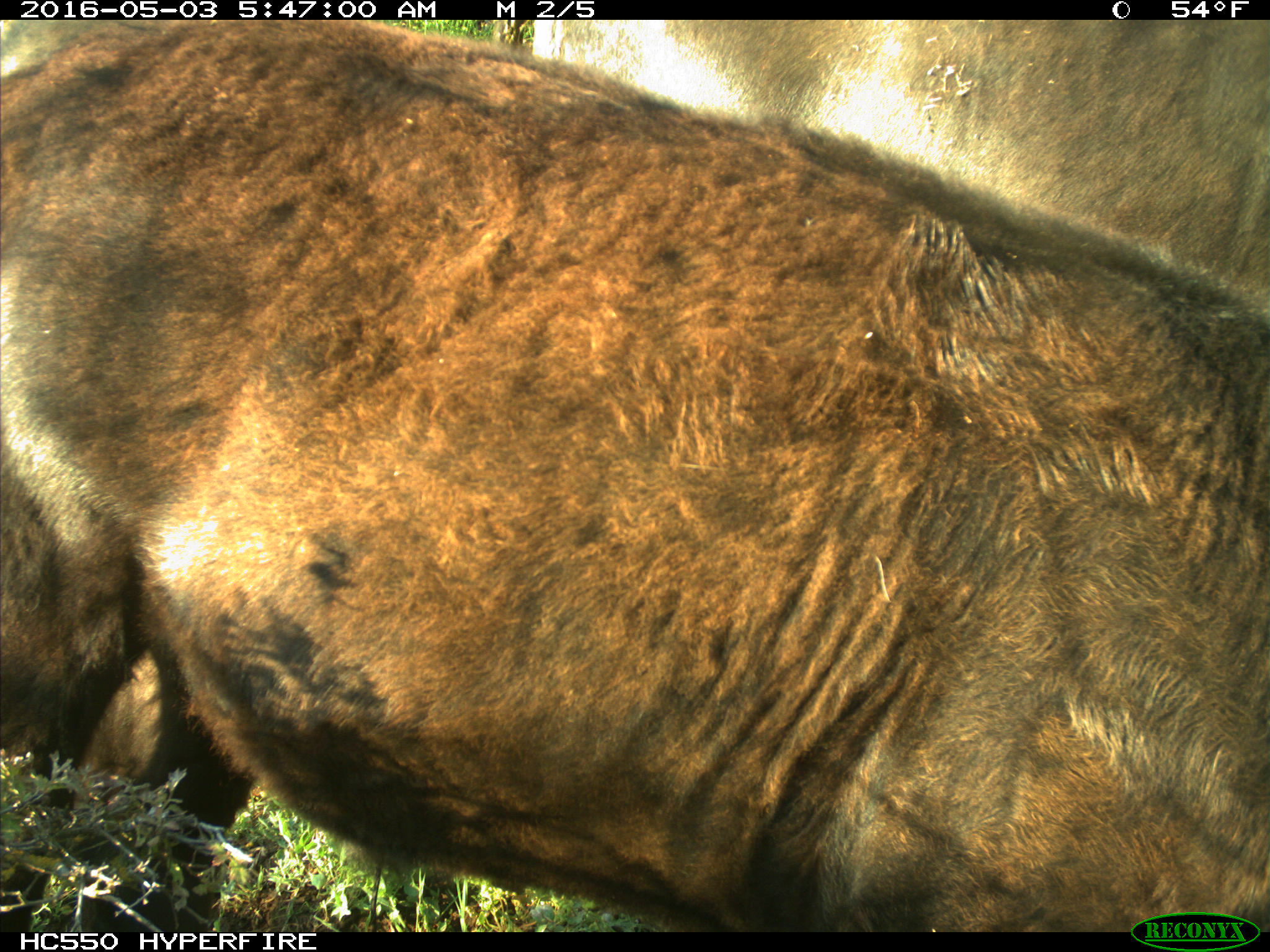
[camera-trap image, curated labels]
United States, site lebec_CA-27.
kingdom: Animalia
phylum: Chordata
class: Mammalia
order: Artiodactyla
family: Bovidae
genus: Bos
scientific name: Bos taurus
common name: domestic cow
Bos taurus (domestic cow).